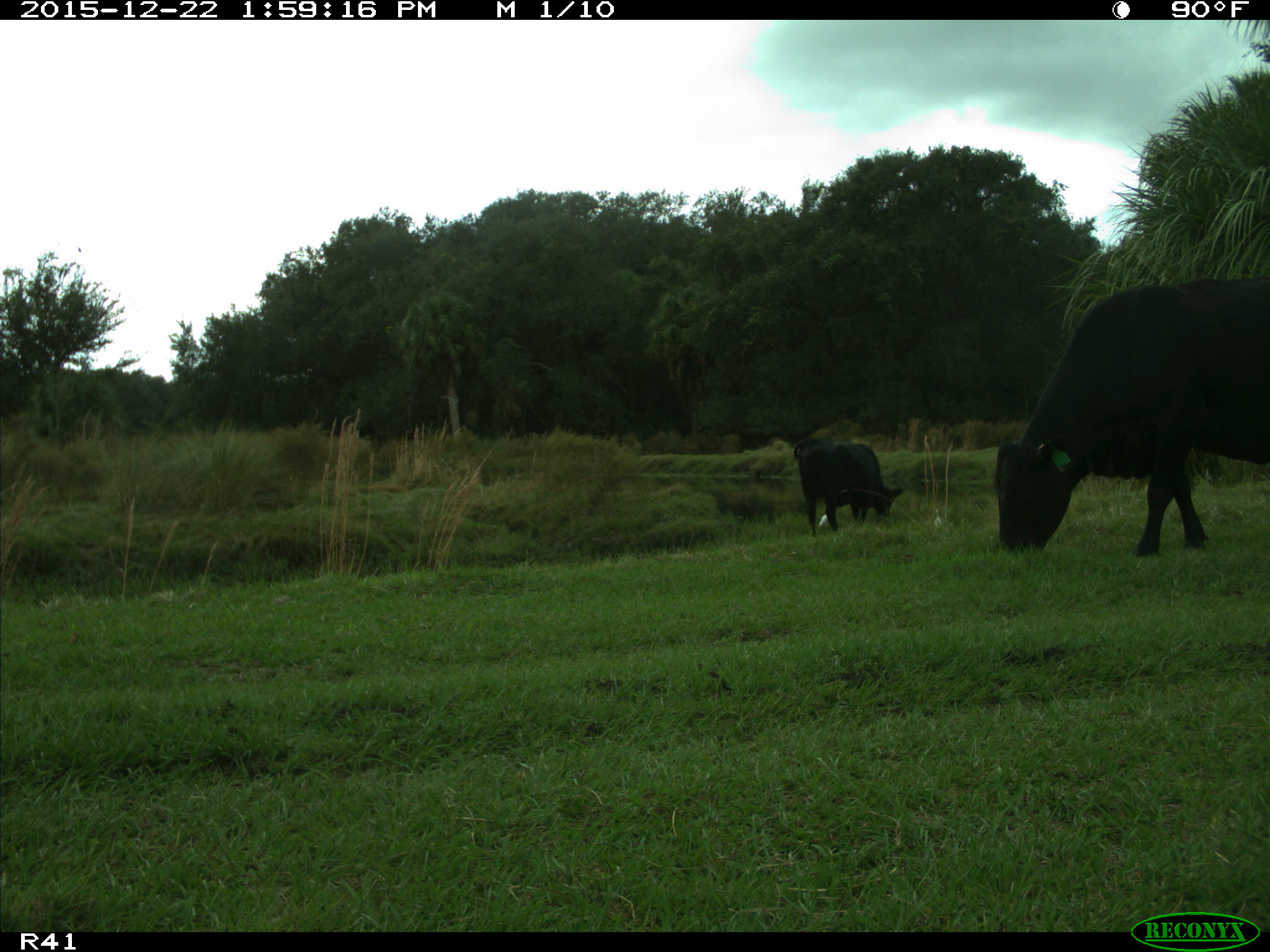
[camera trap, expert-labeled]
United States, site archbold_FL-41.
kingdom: Animalia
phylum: Chordata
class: Mammalia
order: Artiodactyla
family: Bovidae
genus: Bos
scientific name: Bos taurus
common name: domestic cow